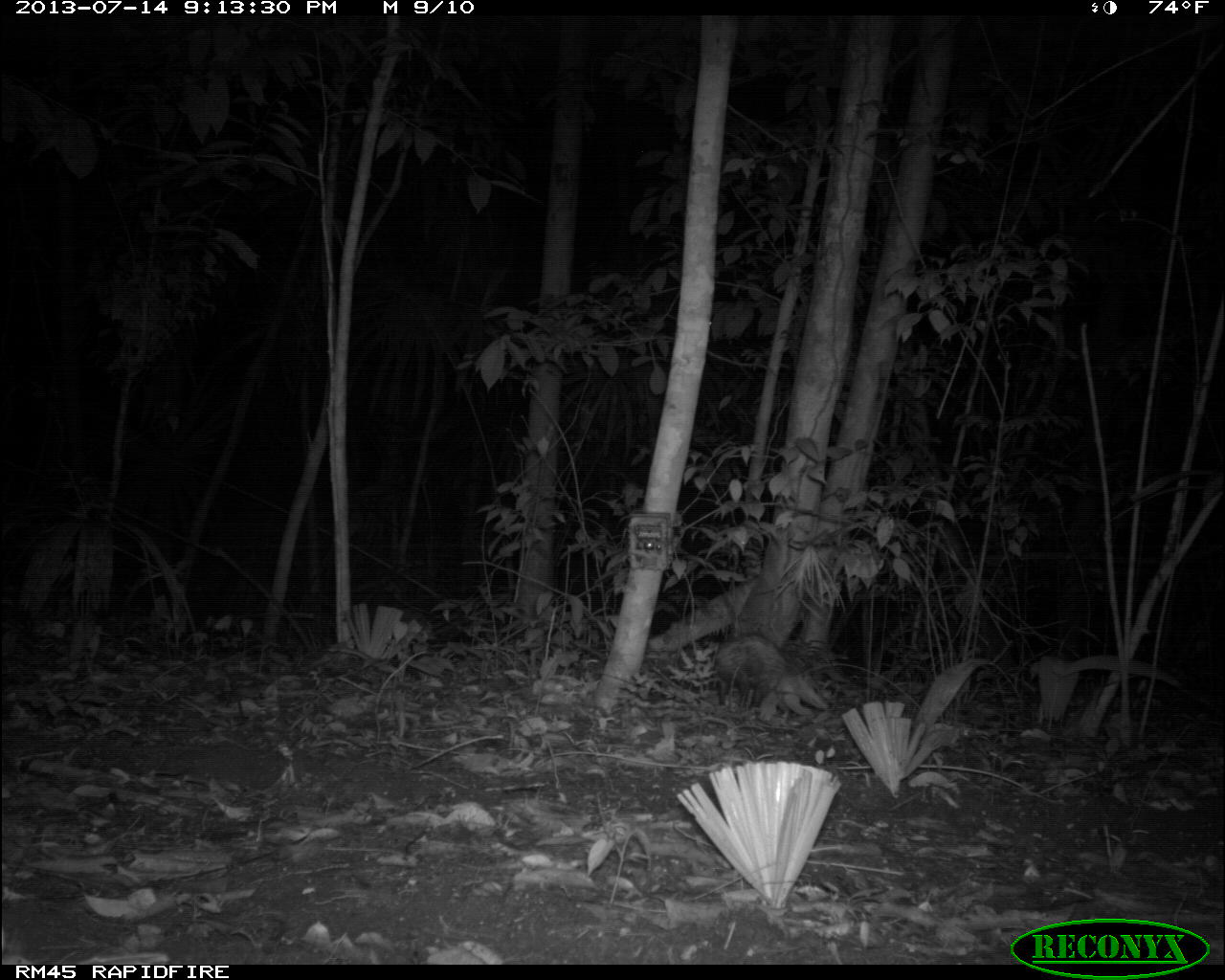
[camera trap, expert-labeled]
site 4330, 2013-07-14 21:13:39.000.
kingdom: Animalia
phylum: Chordata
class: Mammalia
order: Didelphimorphia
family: Didelphidae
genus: Didelphis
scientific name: Didelphis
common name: american opossums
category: didelphis sp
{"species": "didelphis sp (american opossums) (Didelphis)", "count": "1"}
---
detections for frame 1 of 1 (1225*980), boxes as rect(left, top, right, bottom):
didelphis sp: rect(710, 631, 829, 719)